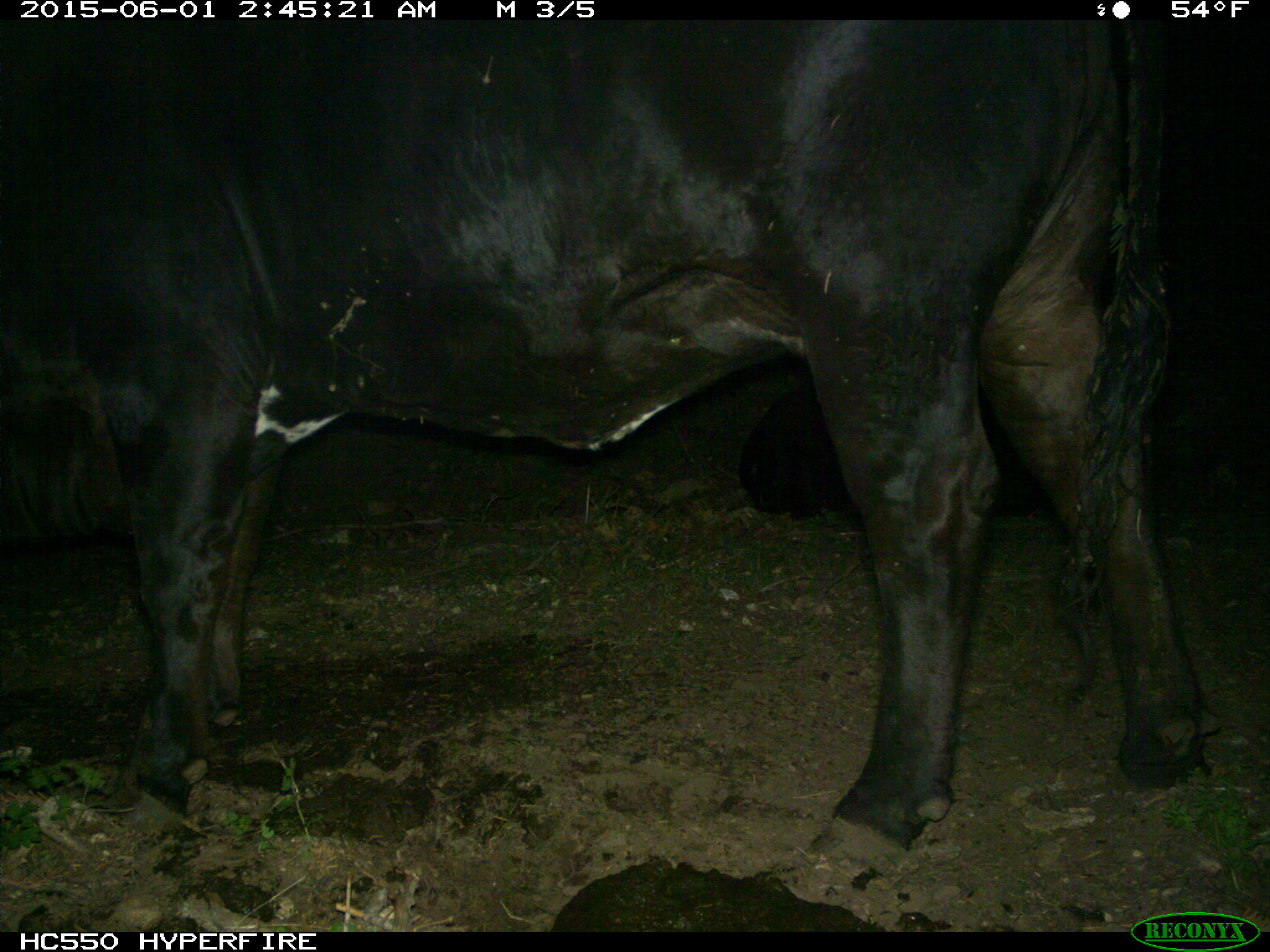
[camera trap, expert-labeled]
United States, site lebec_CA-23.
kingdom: Animalia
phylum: Chordata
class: Mammalia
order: Artiodactyla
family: Bovidae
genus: Bos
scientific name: Bos taurus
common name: domestic cow